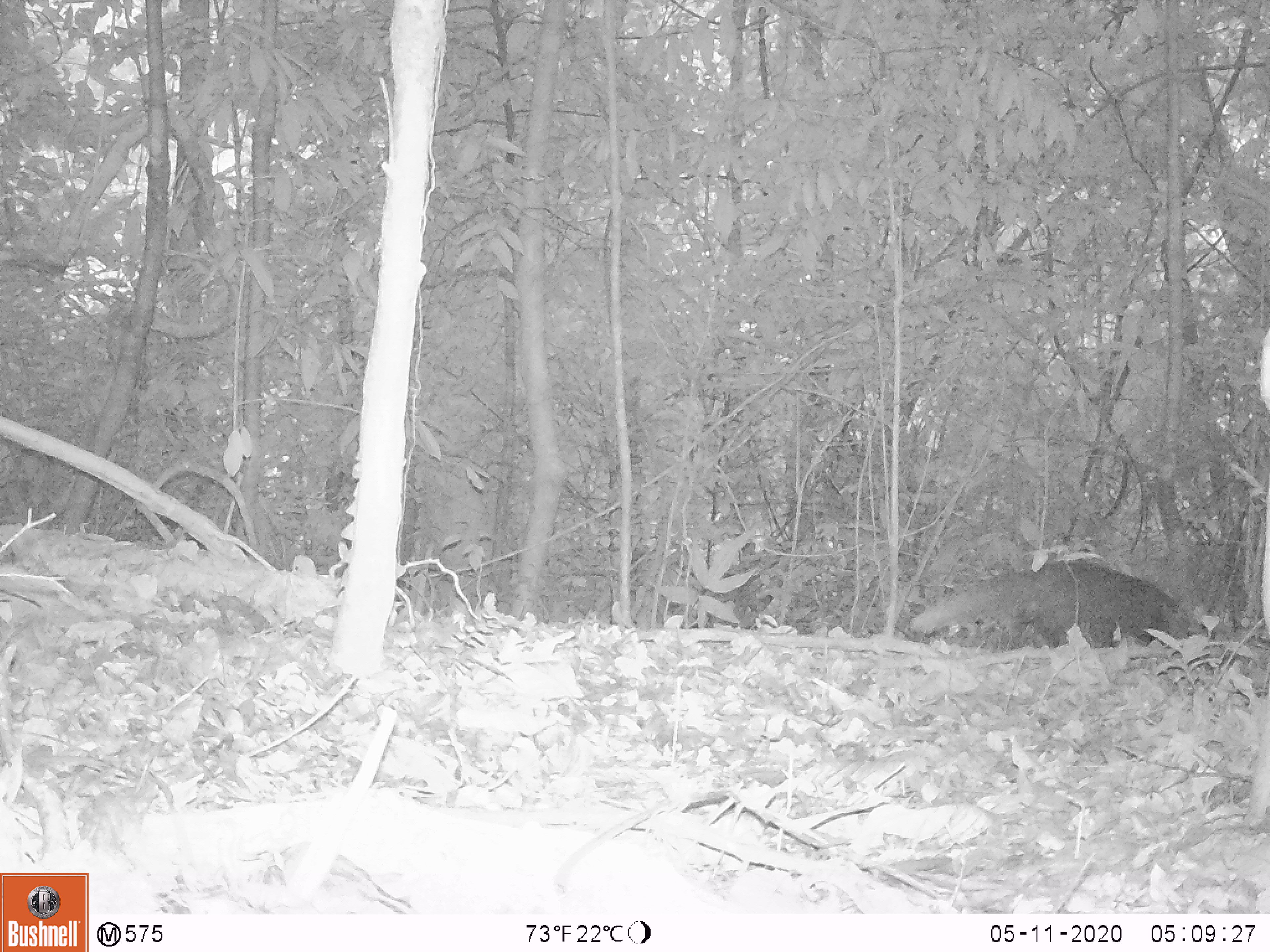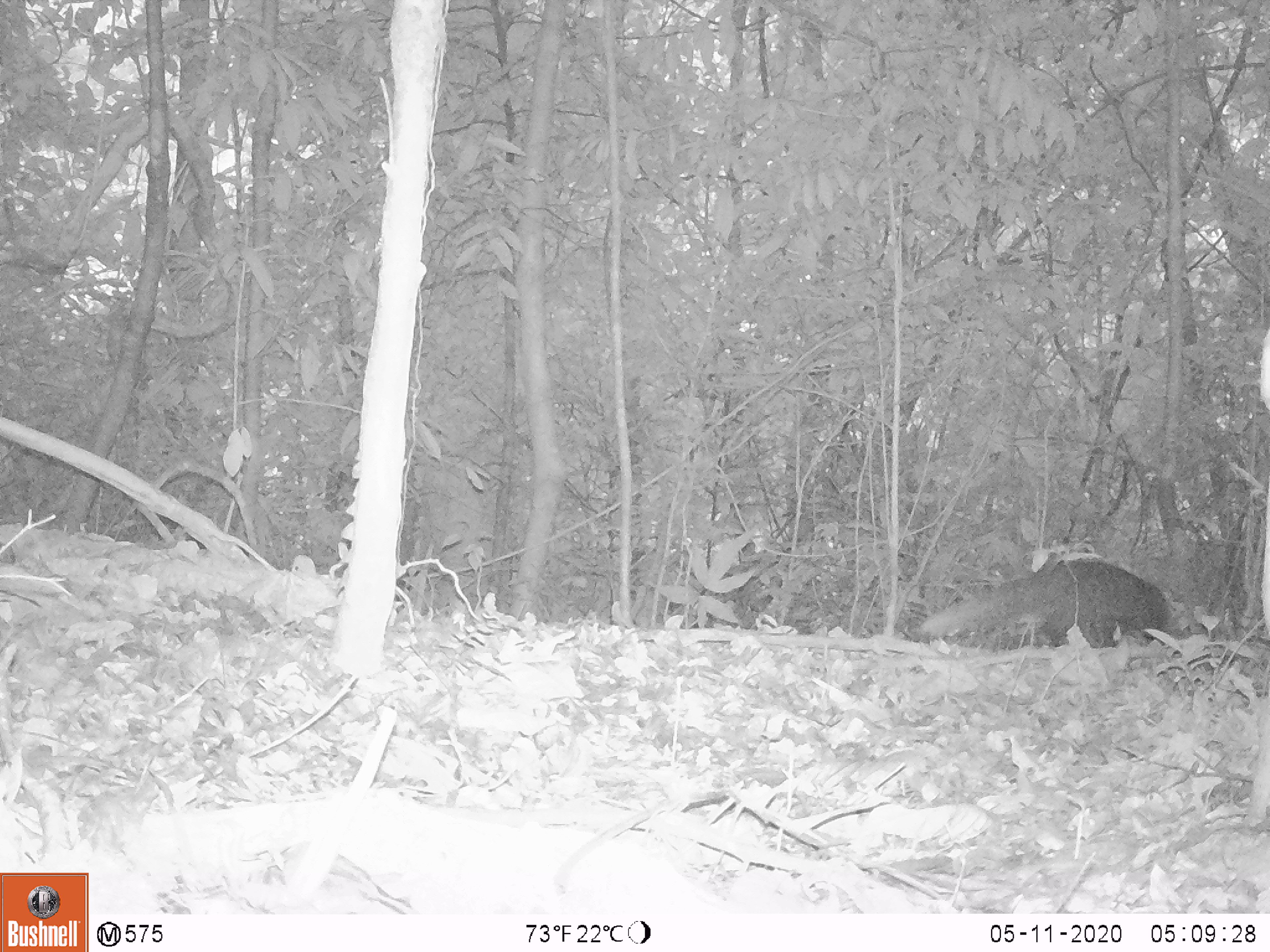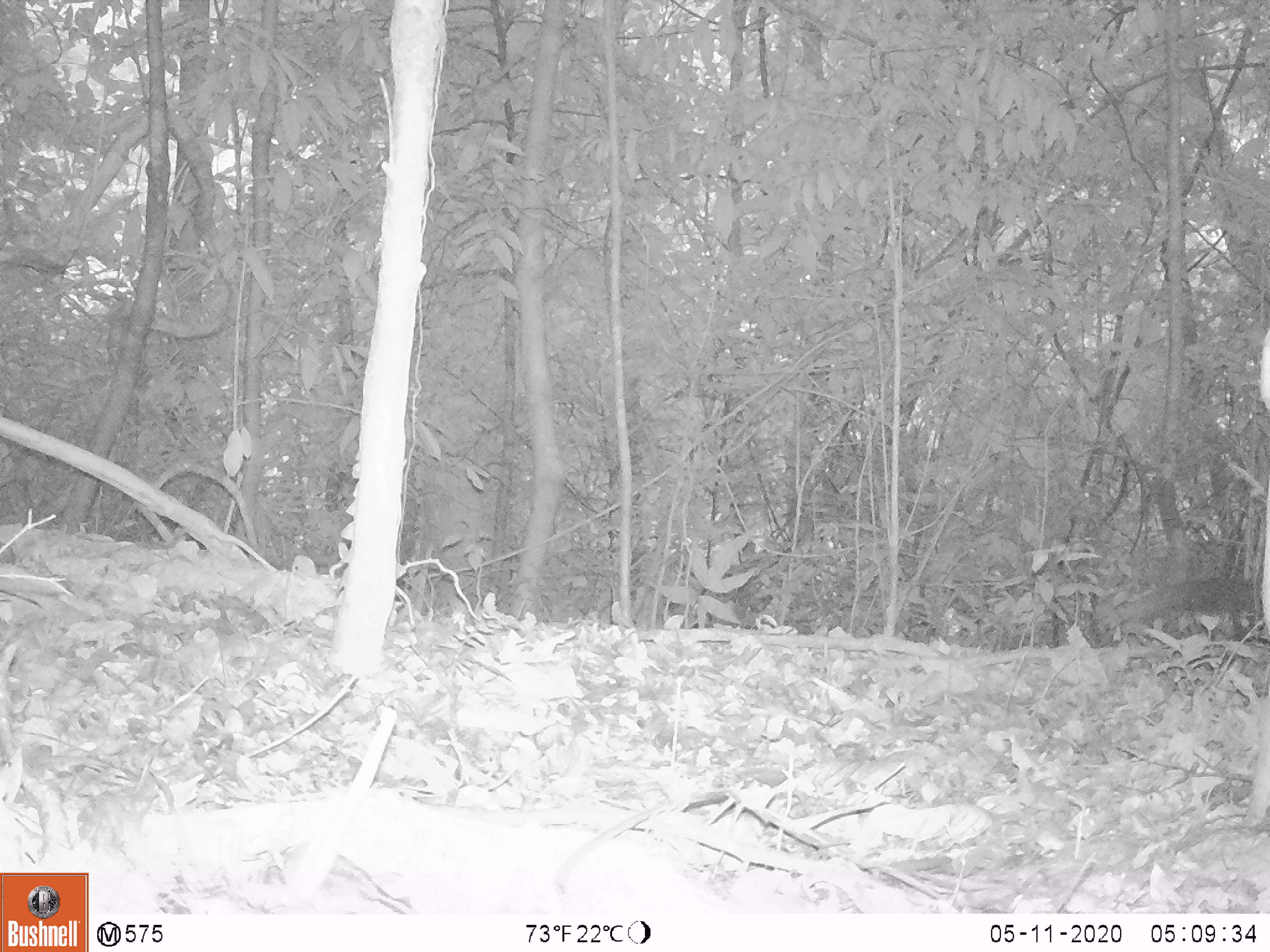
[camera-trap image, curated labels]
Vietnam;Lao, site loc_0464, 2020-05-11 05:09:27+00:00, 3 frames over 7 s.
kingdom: Animalia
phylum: Chordata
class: Mammalia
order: Carnivora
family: Herpestidae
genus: Urva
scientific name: Urva urva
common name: crab-eating mongoose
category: crab eating mongoose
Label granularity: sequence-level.